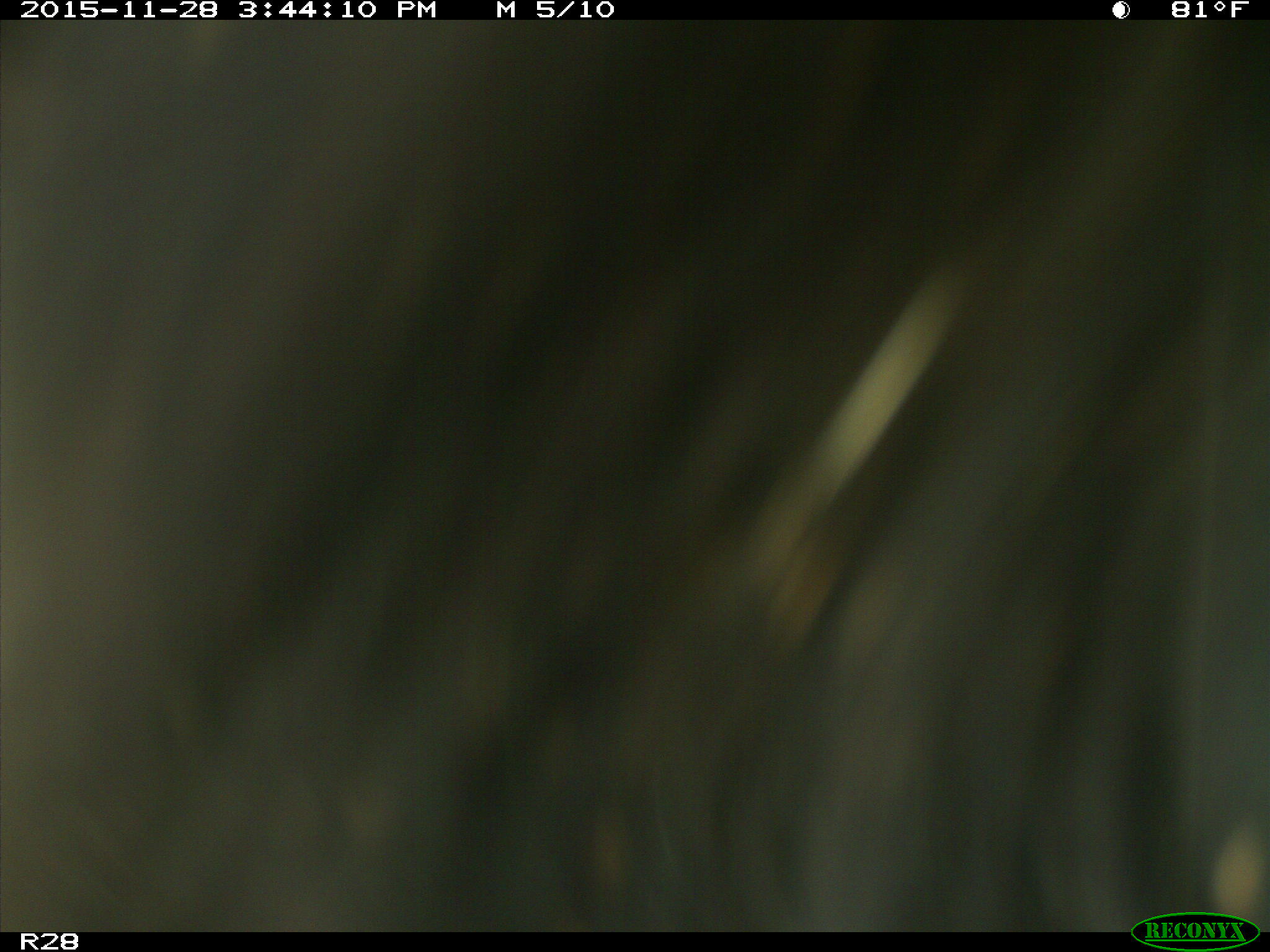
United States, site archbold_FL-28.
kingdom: Animalia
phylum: Chordata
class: Mammalia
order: Artiodactyla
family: Bovidae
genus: Bos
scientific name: Bos taurus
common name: domestic cow